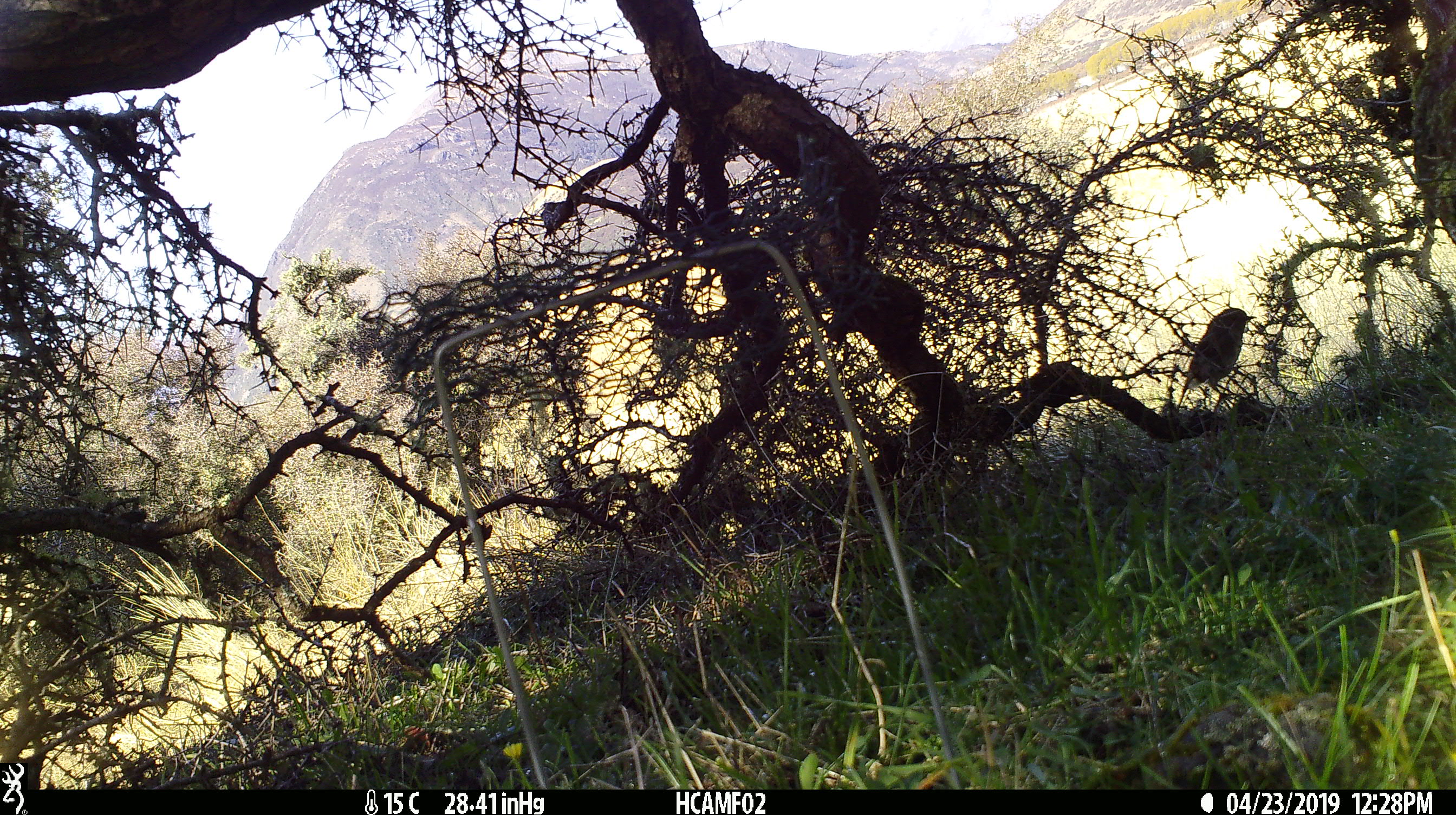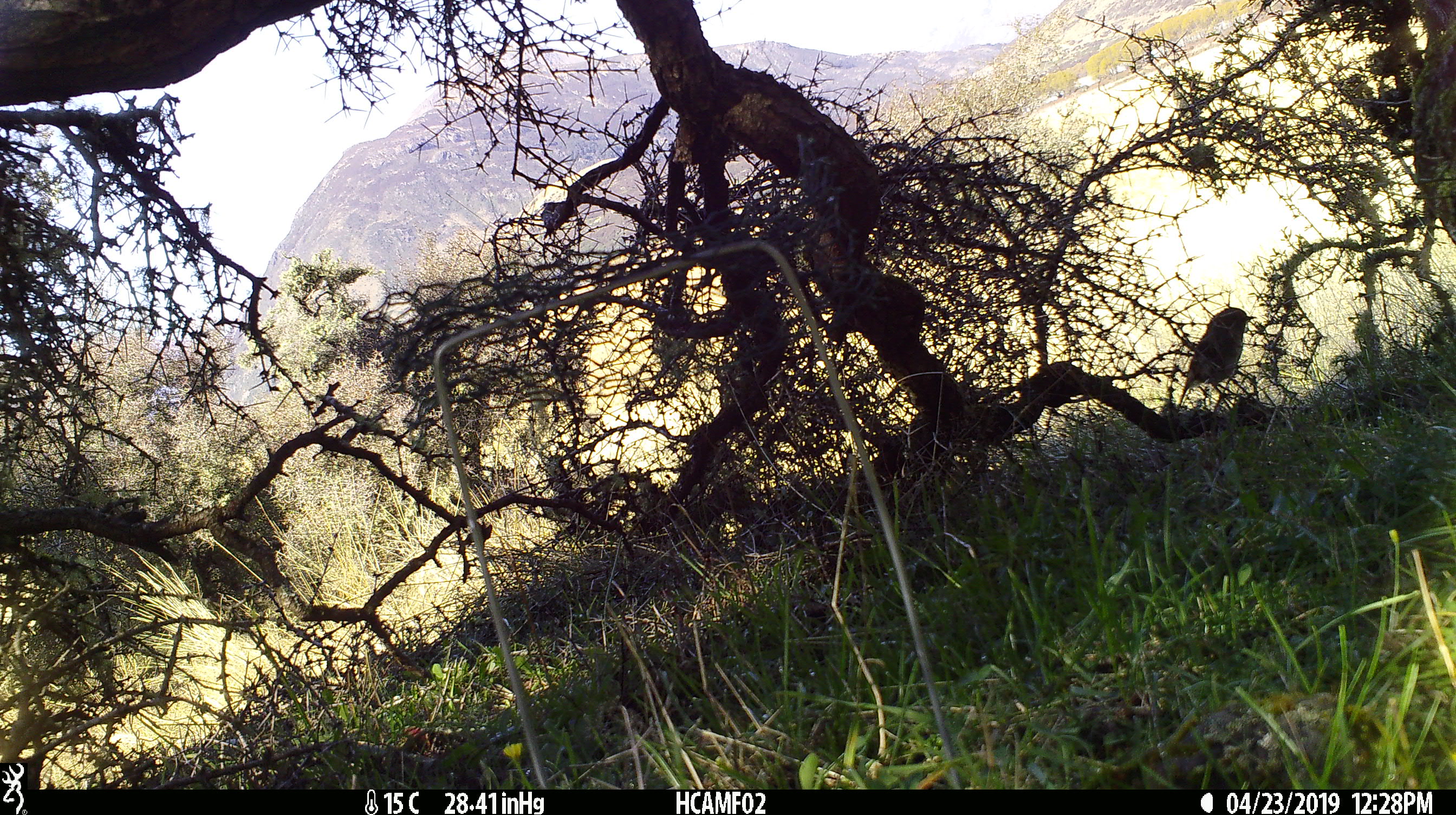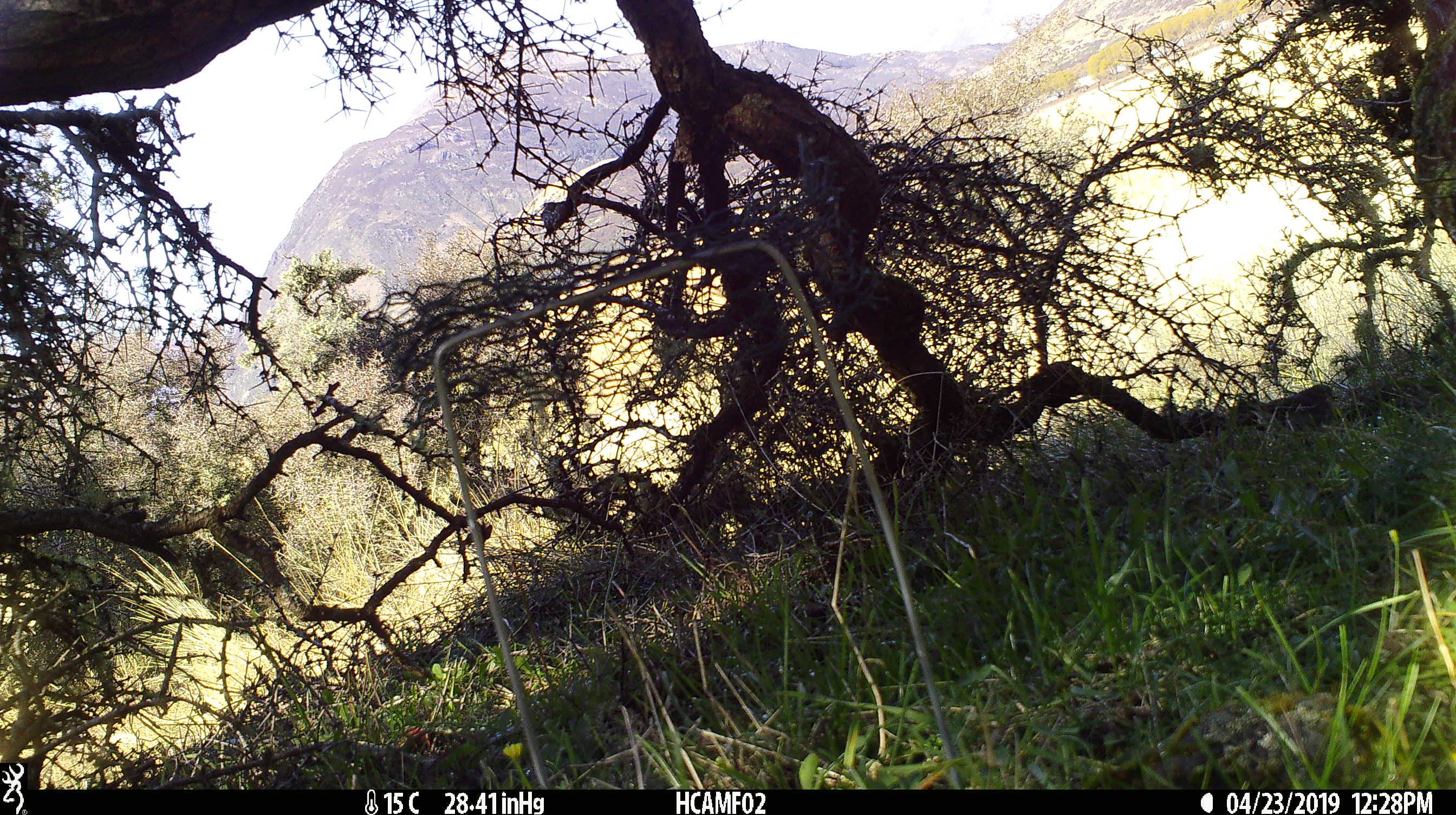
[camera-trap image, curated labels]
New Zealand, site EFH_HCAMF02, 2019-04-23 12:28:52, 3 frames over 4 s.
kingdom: Animalia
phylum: Chordata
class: Aves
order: Passeriformes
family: Petroicidae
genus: Petroica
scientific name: Petroica australis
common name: new zealand robin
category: robin